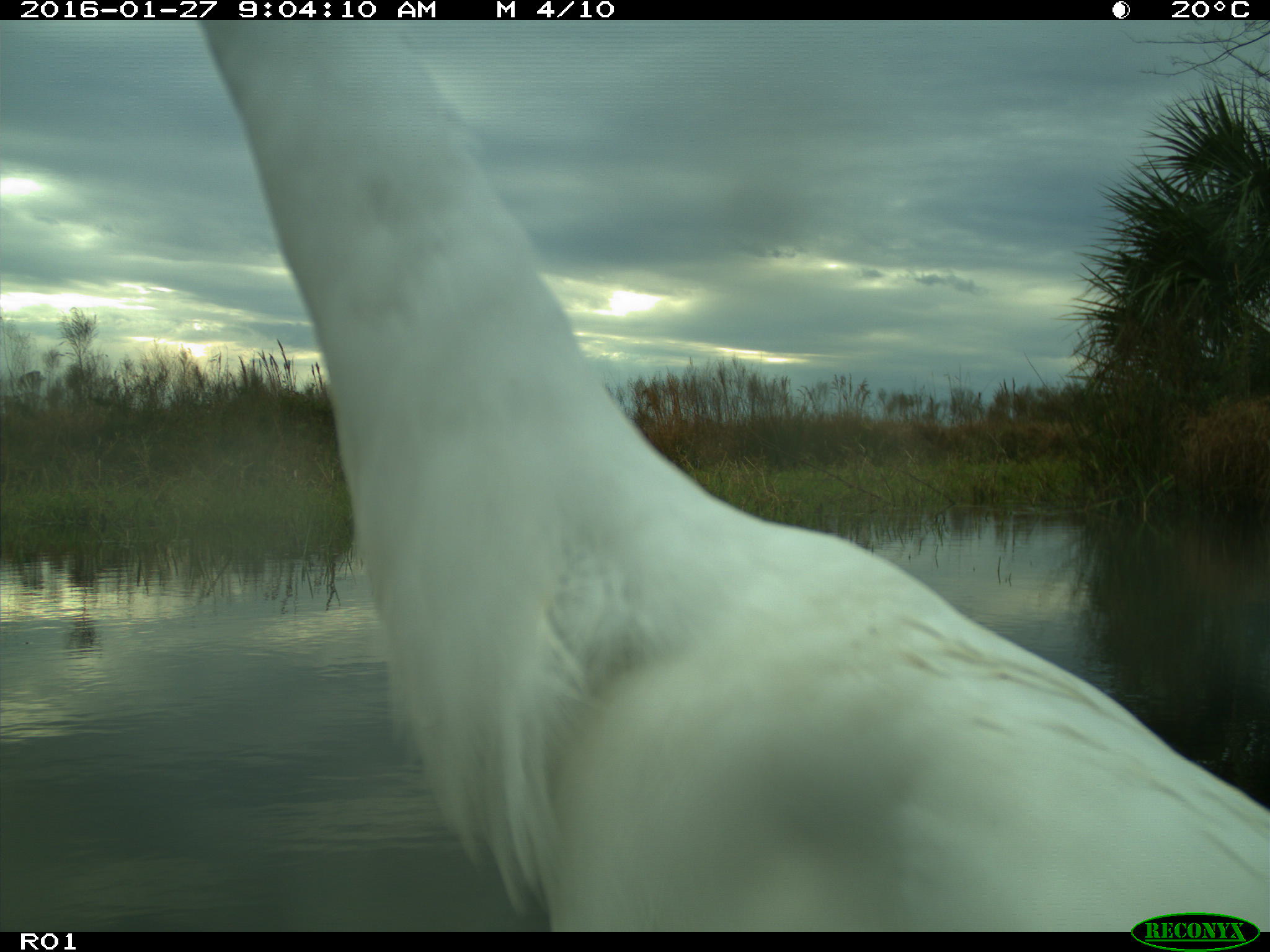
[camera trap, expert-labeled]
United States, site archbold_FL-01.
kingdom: Animalia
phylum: Chordata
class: Aves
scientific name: Aves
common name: birds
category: unidentified bird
Unidentified bird (birds) (Aves).